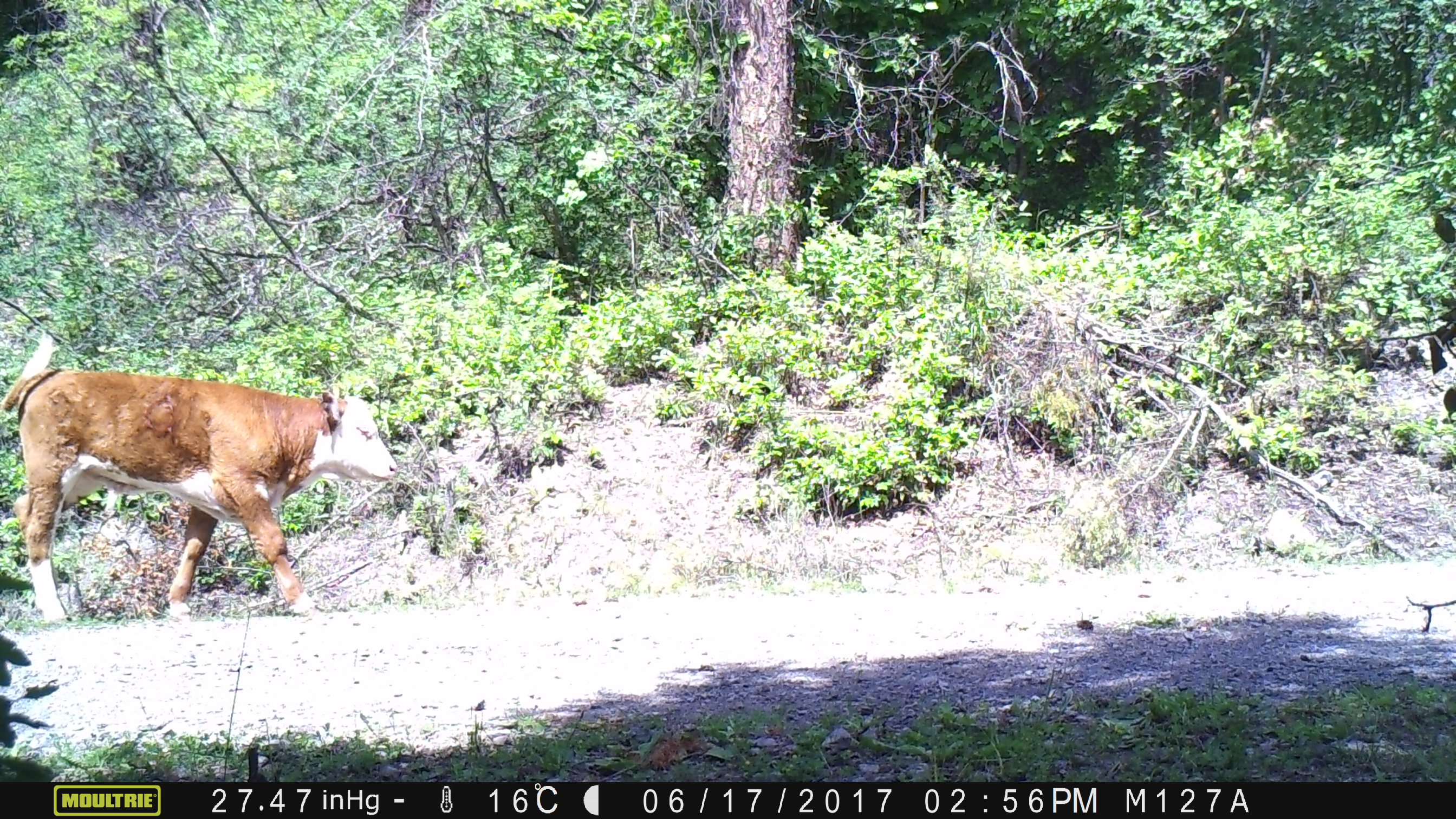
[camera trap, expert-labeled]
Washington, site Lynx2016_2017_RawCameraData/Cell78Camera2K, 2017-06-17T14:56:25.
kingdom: Animalia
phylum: Chordata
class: Mammalia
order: Artiodactyla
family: Bovidae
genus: Bos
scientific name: Bos taurus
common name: domestic cattle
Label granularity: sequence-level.